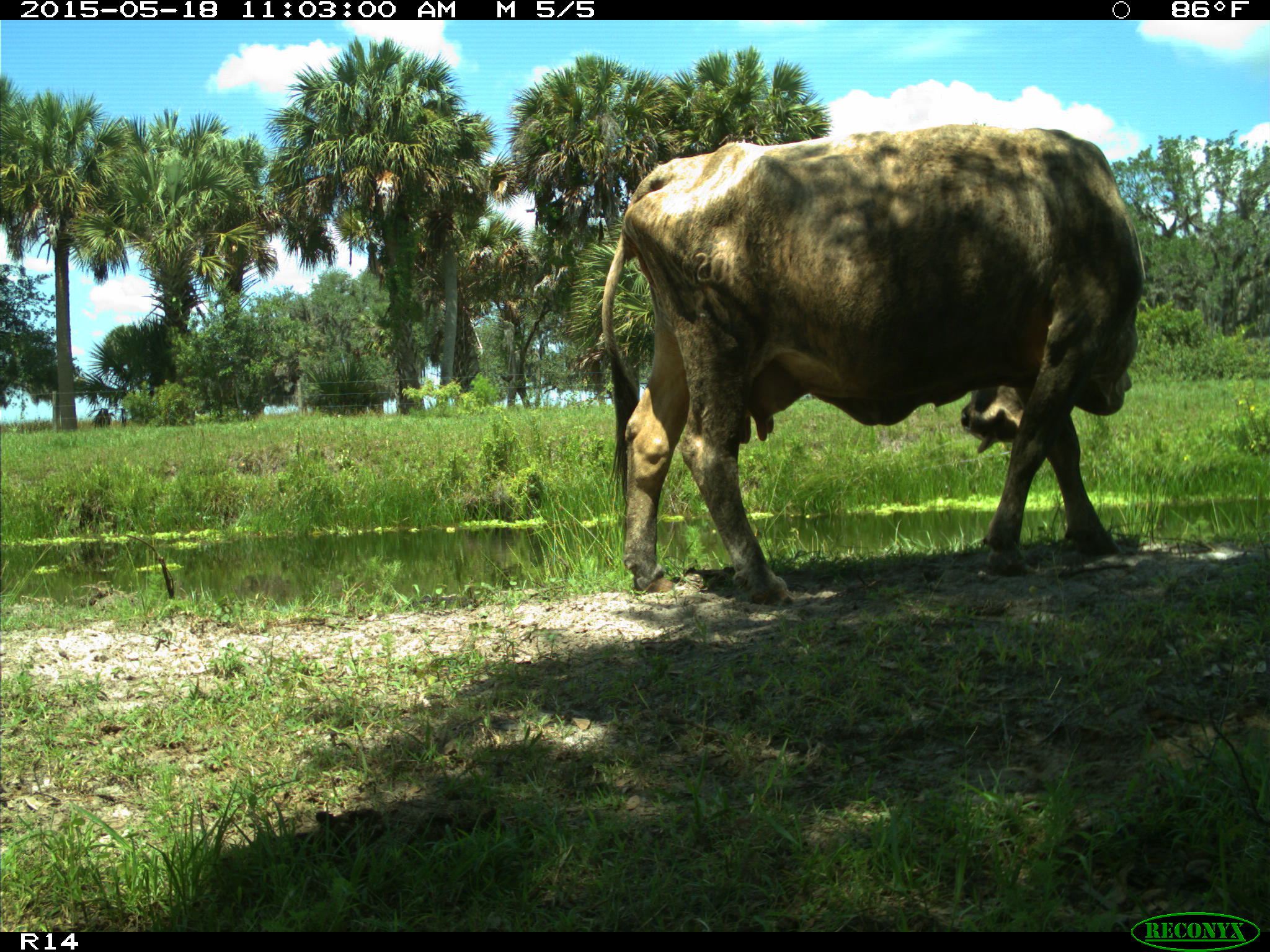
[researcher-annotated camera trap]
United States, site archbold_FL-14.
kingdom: Animalia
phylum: Chordata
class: Mammalia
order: Artiodactyla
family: Bovidae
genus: Bos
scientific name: Bos taurus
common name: domestic cow